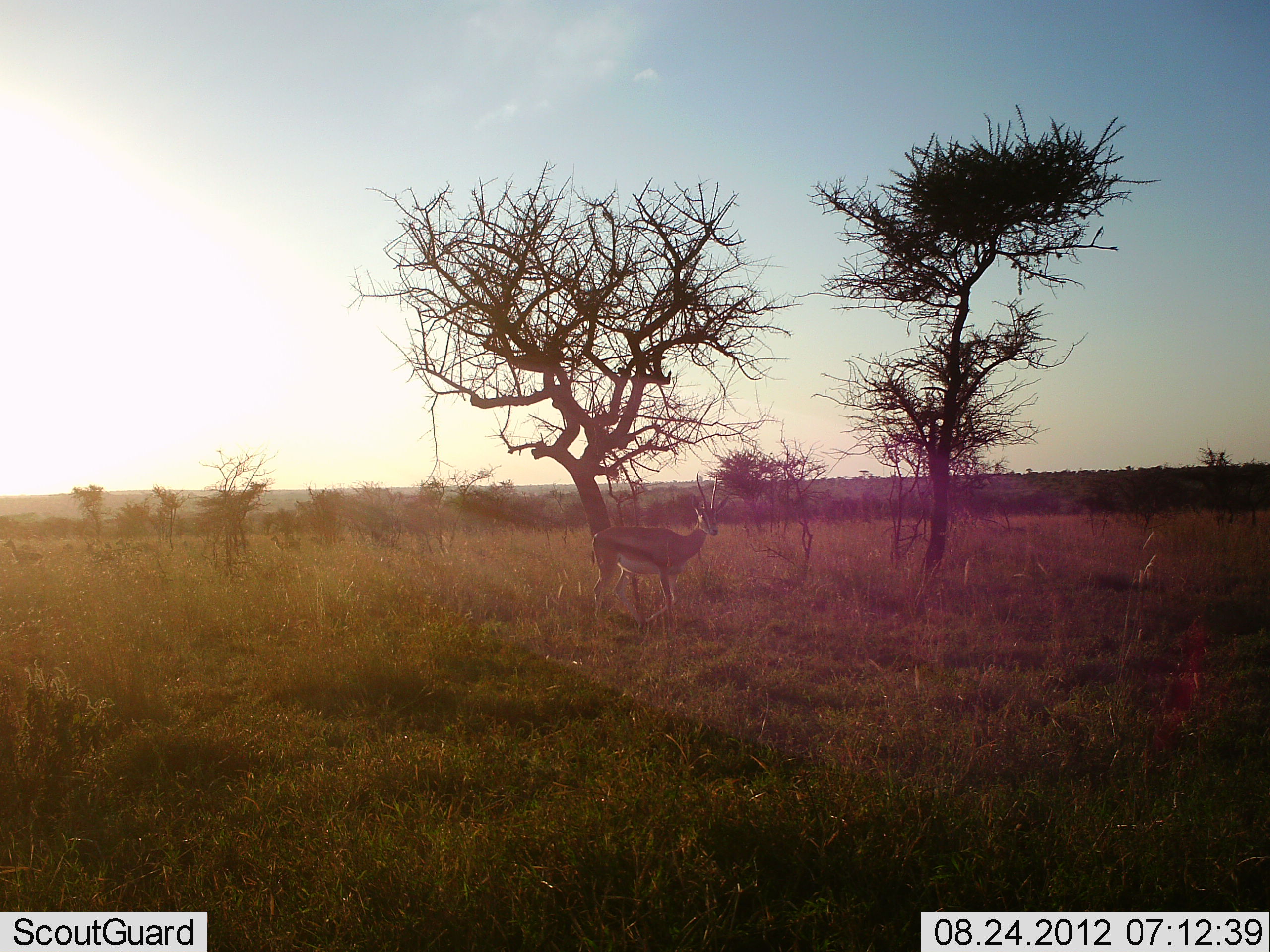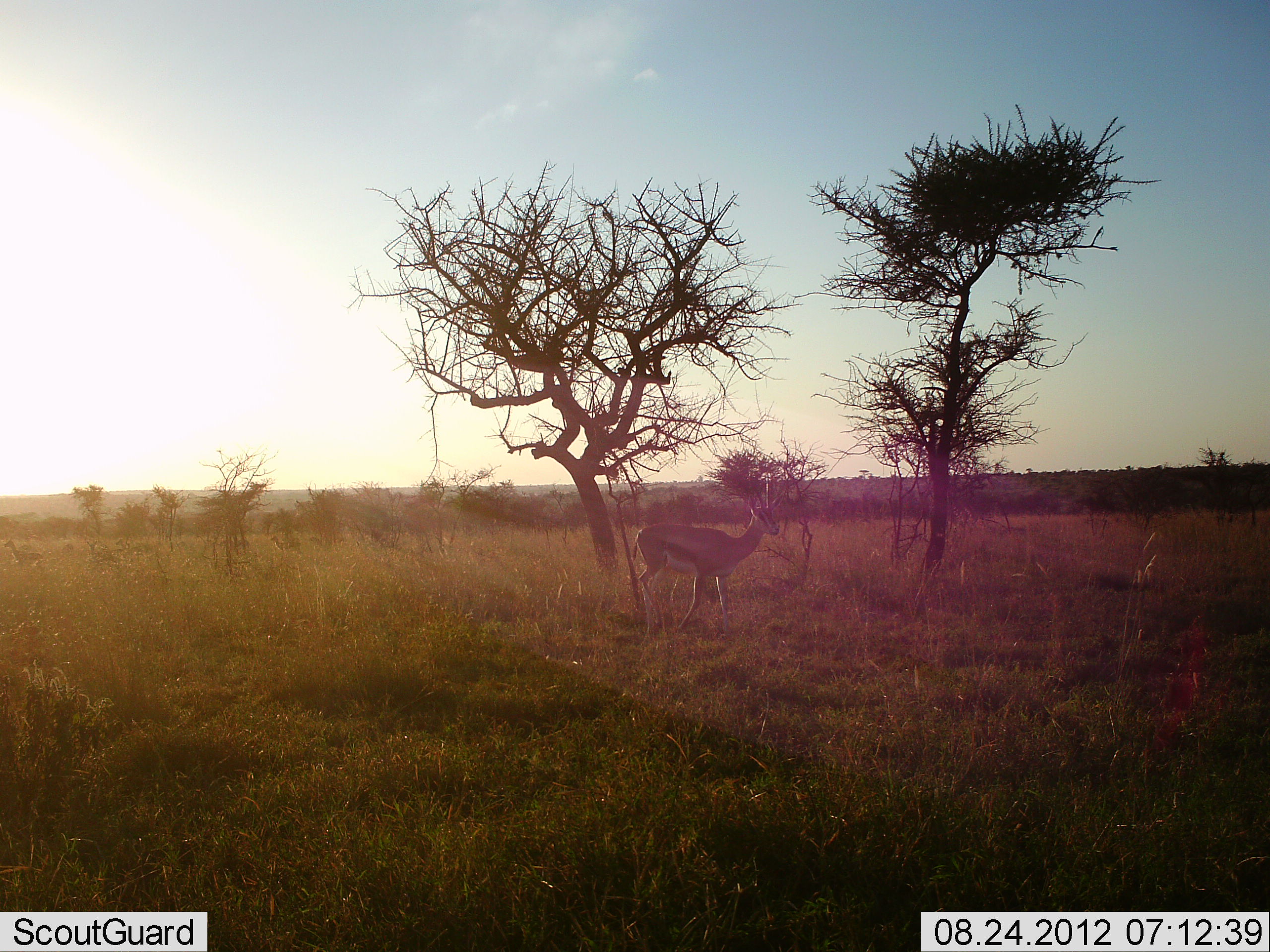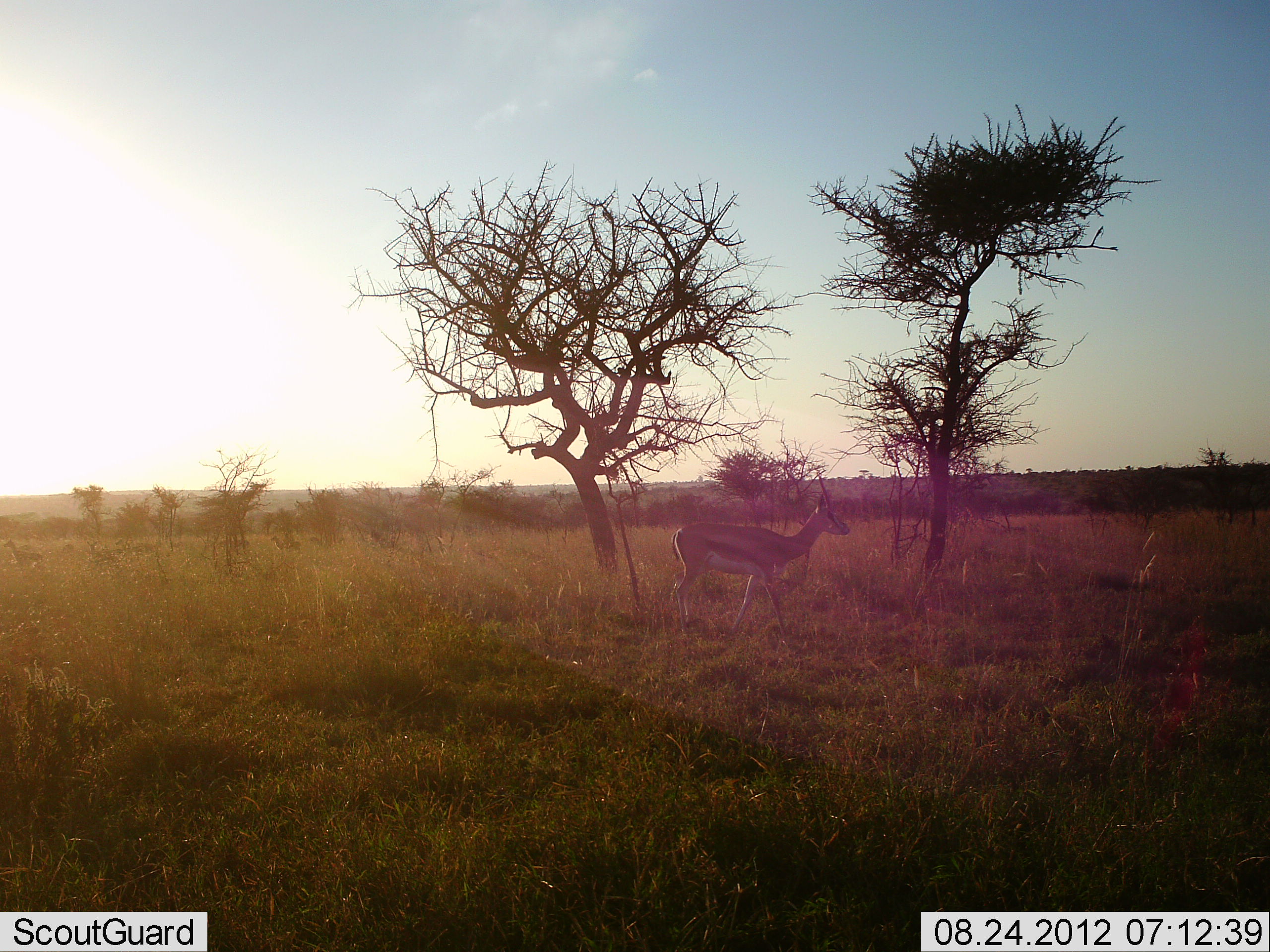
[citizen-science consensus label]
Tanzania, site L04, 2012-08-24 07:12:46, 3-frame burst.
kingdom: Animalia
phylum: Chordata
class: Mammalia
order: Artiodactyla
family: Bovidae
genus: Eudorcas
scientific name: Eudorcas thomsonii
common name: thomson's gazelle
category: gazellethomsons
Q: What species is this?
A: Gazellethomsons (thomson's gazelle) (Eudorcas thomsonii).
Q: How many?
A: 1.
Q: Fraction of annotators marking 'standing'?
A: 20%.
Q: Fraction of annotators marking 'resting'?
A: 0%.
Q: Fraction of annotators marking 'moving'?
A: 90%.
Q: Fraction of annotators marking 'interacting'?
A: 0%.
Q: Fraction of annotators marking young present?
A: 0%.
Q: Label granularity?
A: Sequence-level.